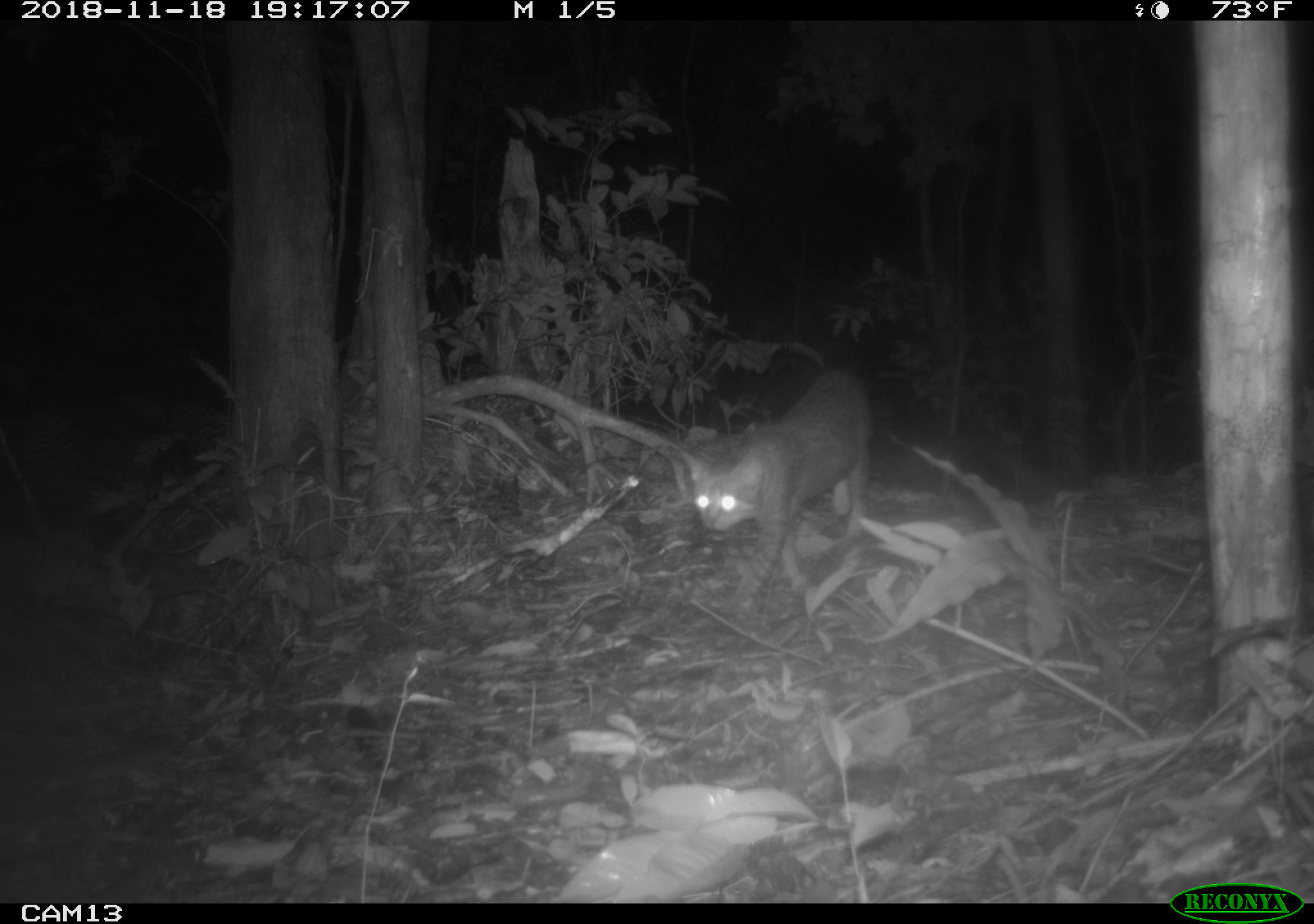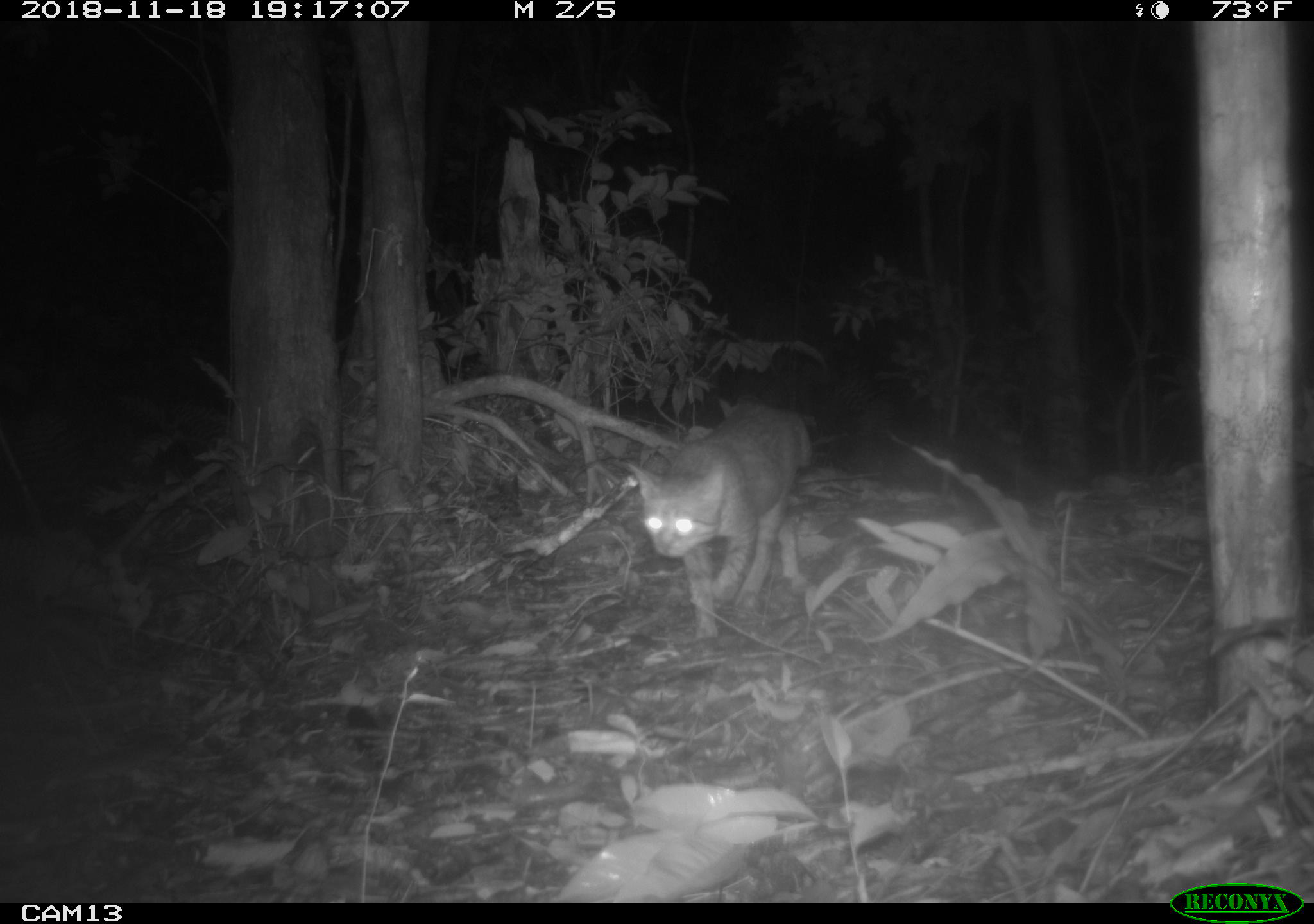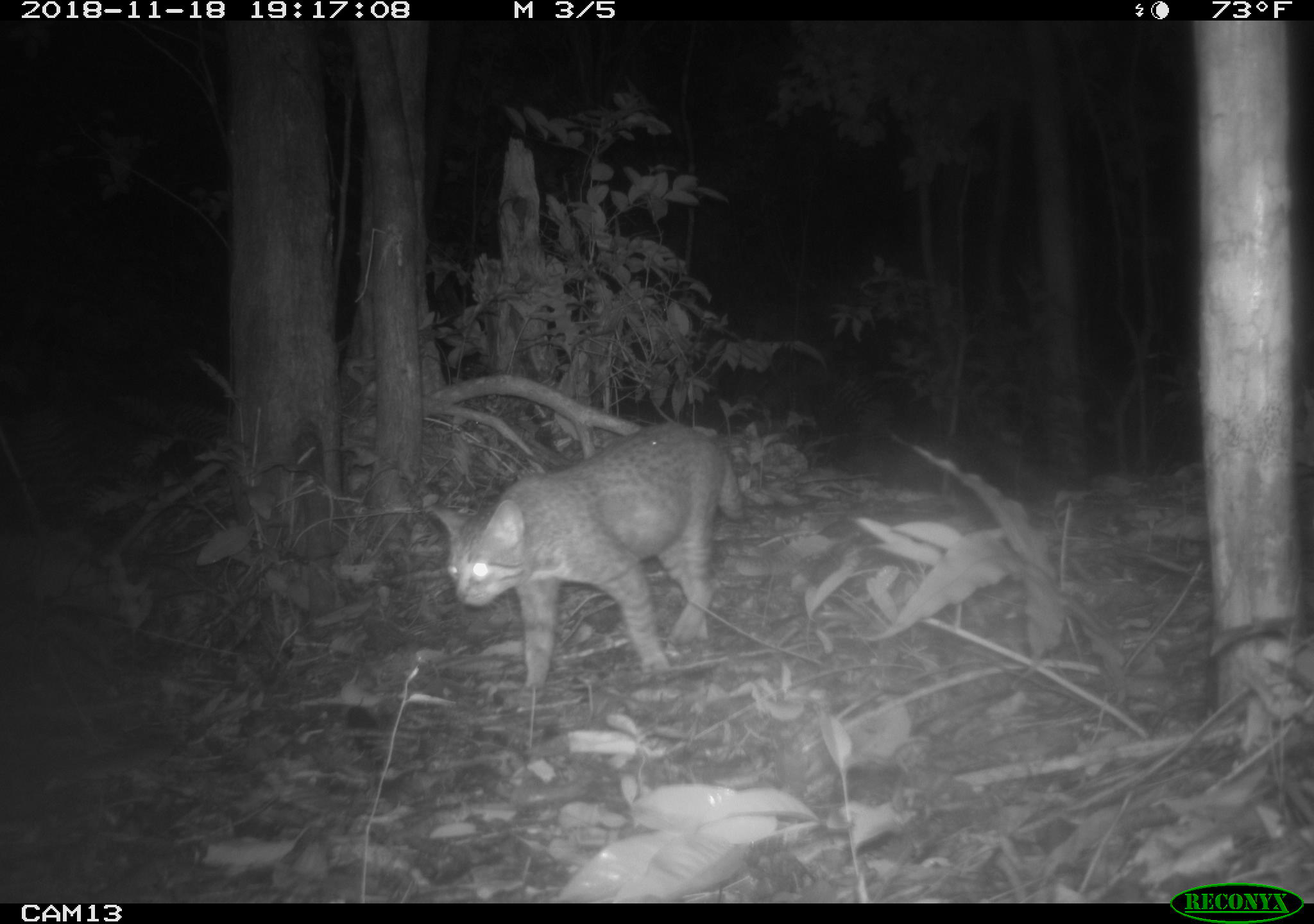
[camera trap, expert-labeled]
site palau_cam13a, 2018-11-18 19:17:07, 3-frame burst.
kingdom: Animalia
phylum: Chordata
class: Mammalia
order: Carnivora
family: Felidae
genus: Felis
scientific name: Felis catus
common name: cat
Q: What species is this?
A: Cat (Felis catus).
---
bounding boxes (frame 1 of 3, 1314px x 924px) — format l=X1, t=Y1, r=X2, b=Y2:
cat: l=671, t=366, r=873, b=603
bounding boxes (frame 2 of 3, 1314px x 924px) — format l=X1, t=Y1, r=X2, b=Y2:
cat: l=626, t=400, r=810, b=639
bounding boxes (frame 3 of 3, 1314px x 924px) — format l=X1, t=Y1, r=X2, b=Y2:
cat: l=422, t=427, r=746, b=695